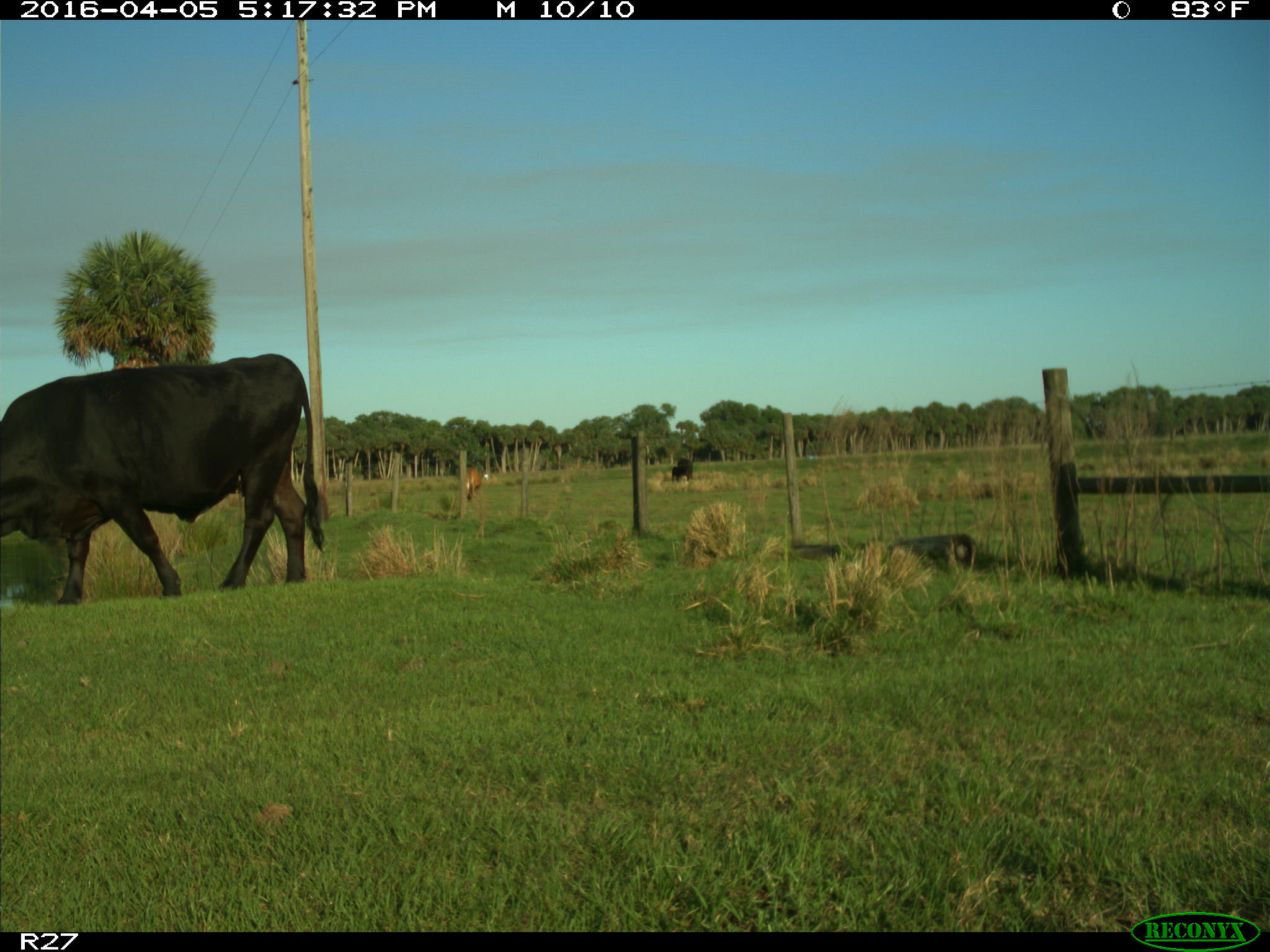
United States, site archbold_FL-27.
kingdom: Animalia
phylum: Chordata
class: Mammalia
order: Artiodactyla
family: Bovidae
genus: Bos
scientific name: Bos taurus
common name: domestic cow